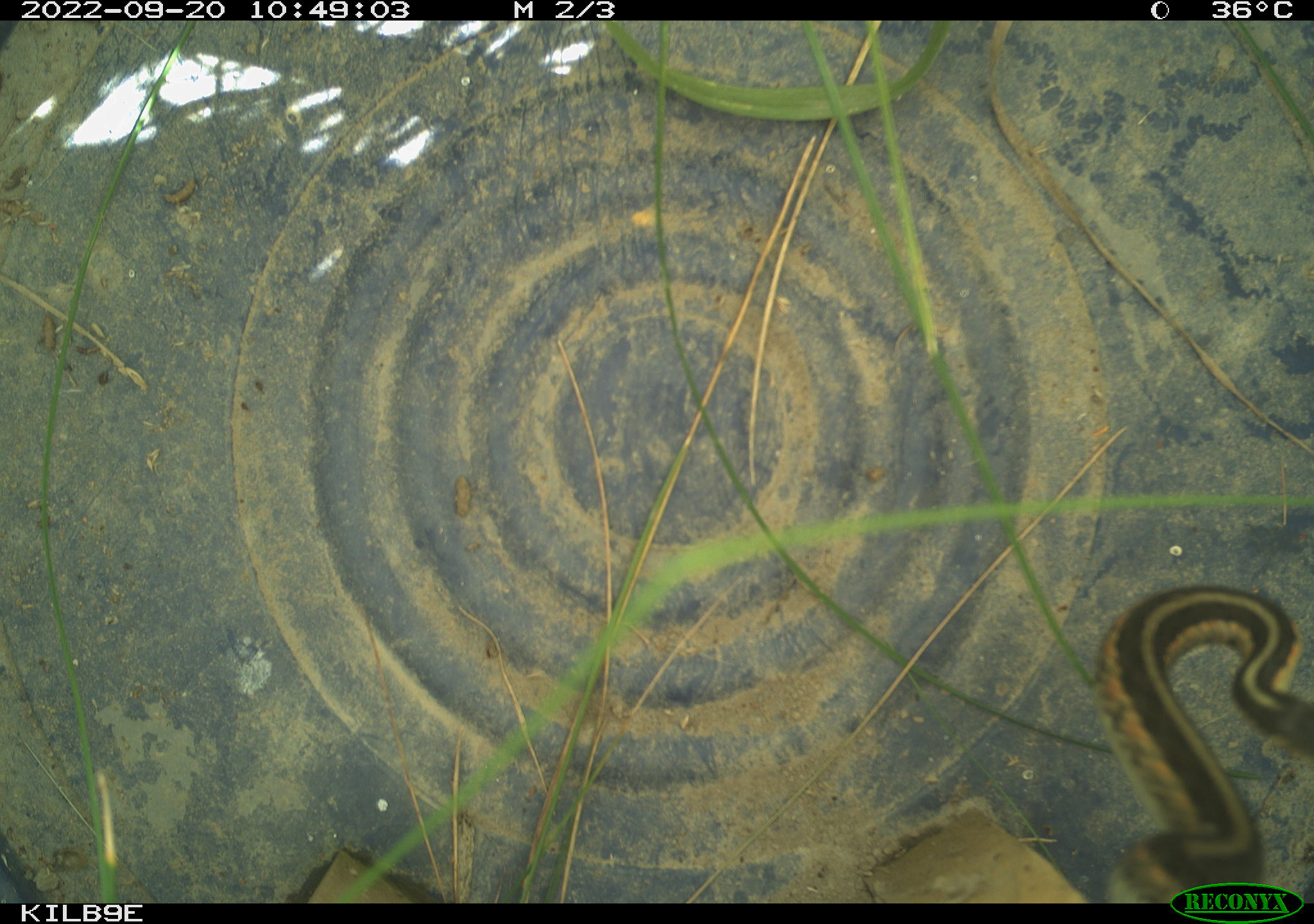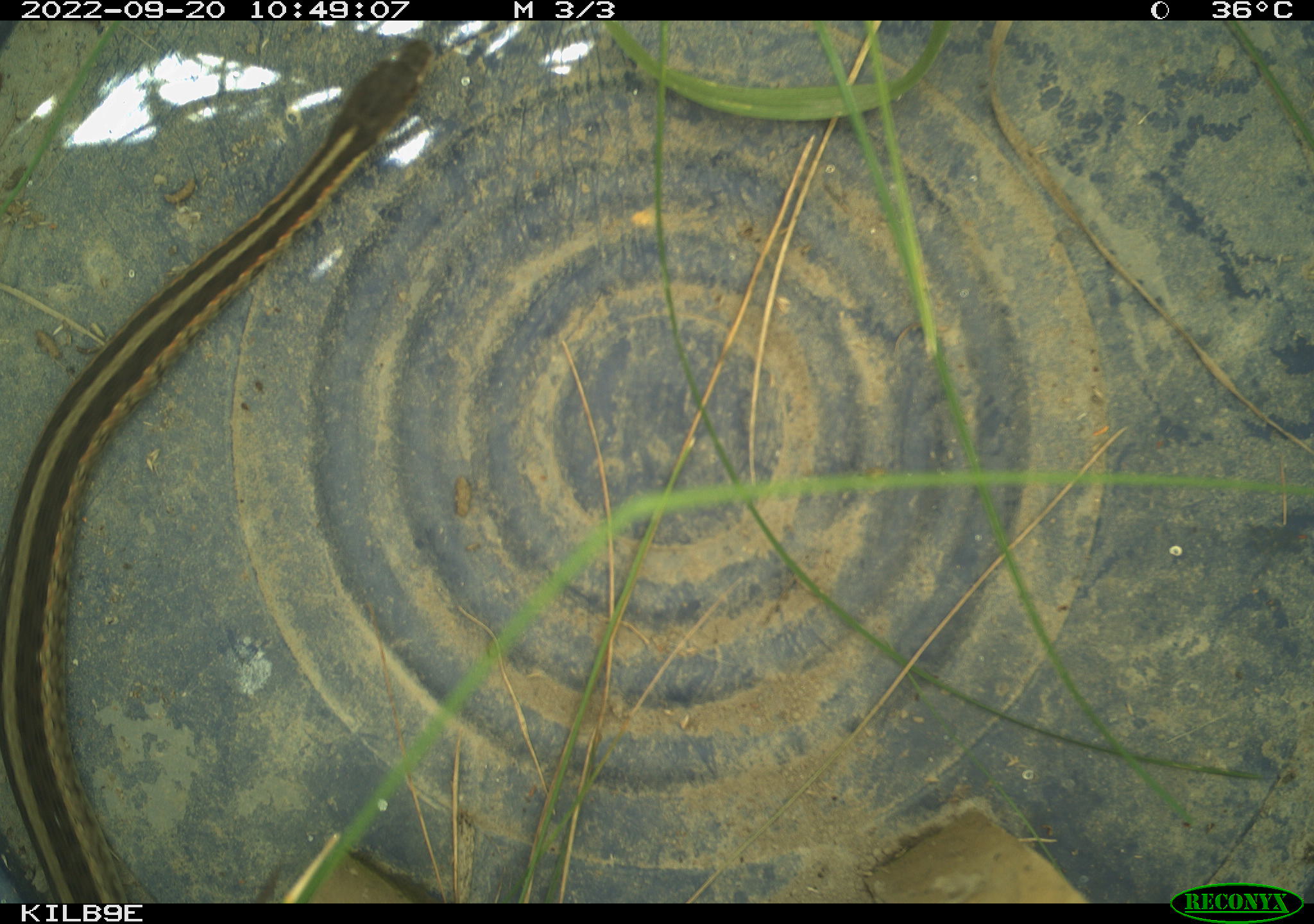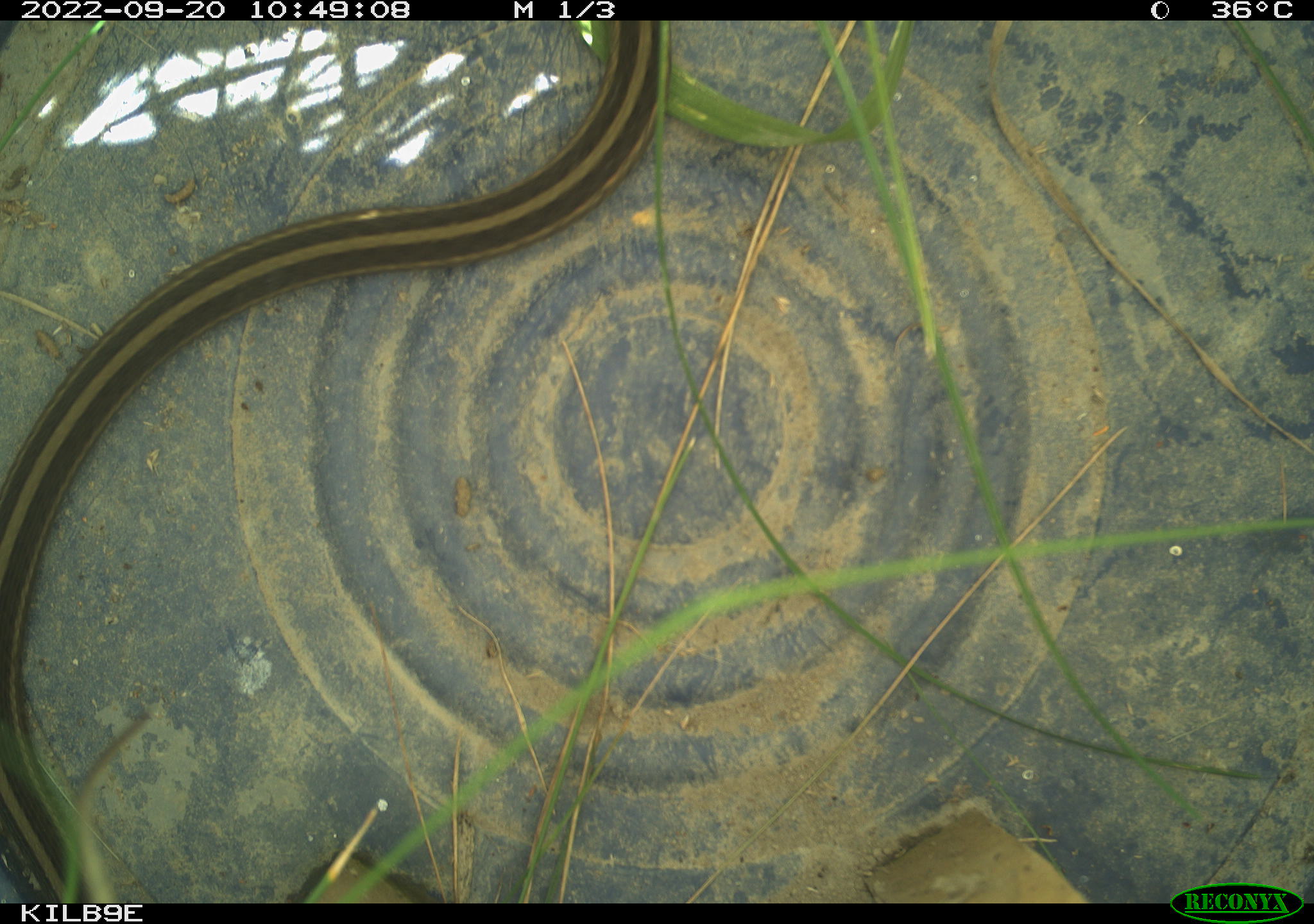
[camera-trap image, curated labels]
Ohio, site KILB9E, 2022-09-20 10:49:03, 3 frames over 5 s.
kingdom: Animalia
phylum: Chordata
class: Reptilia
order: Squamata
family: Colubridae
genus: Thamnophis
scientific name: Thamnophis sirtalis sirtalis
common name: eastern gartersnake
Eastern gartersnake (Thamnophis sirtalis sirtalis).